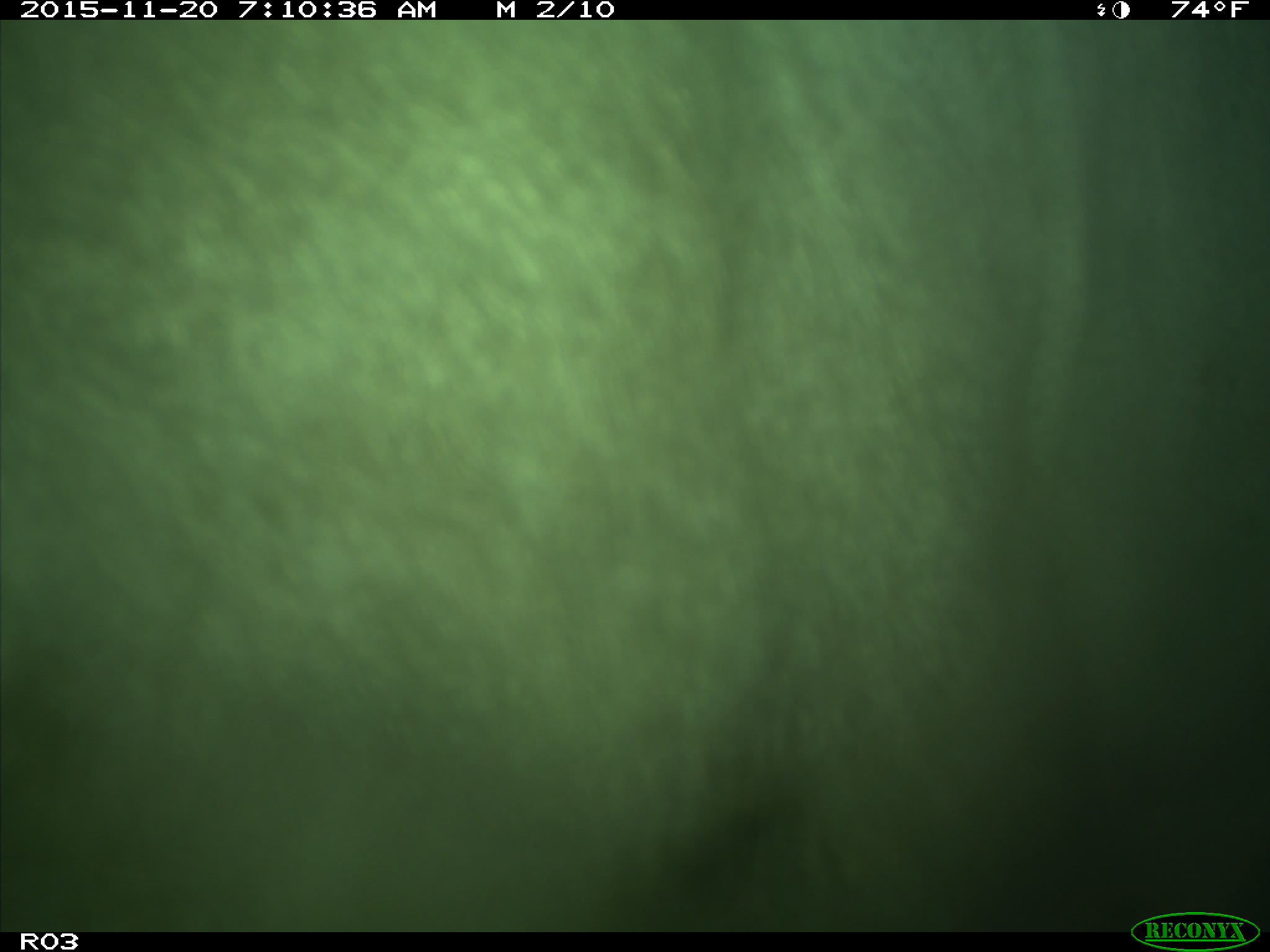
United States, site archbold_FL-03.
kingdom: Animalia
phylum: Chordata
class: Mammalia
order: Artiodactyla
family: Bovidae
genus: Bos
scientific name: Bos taurus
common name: domestic cow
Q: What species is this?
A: Bos taurus (domestic cow).